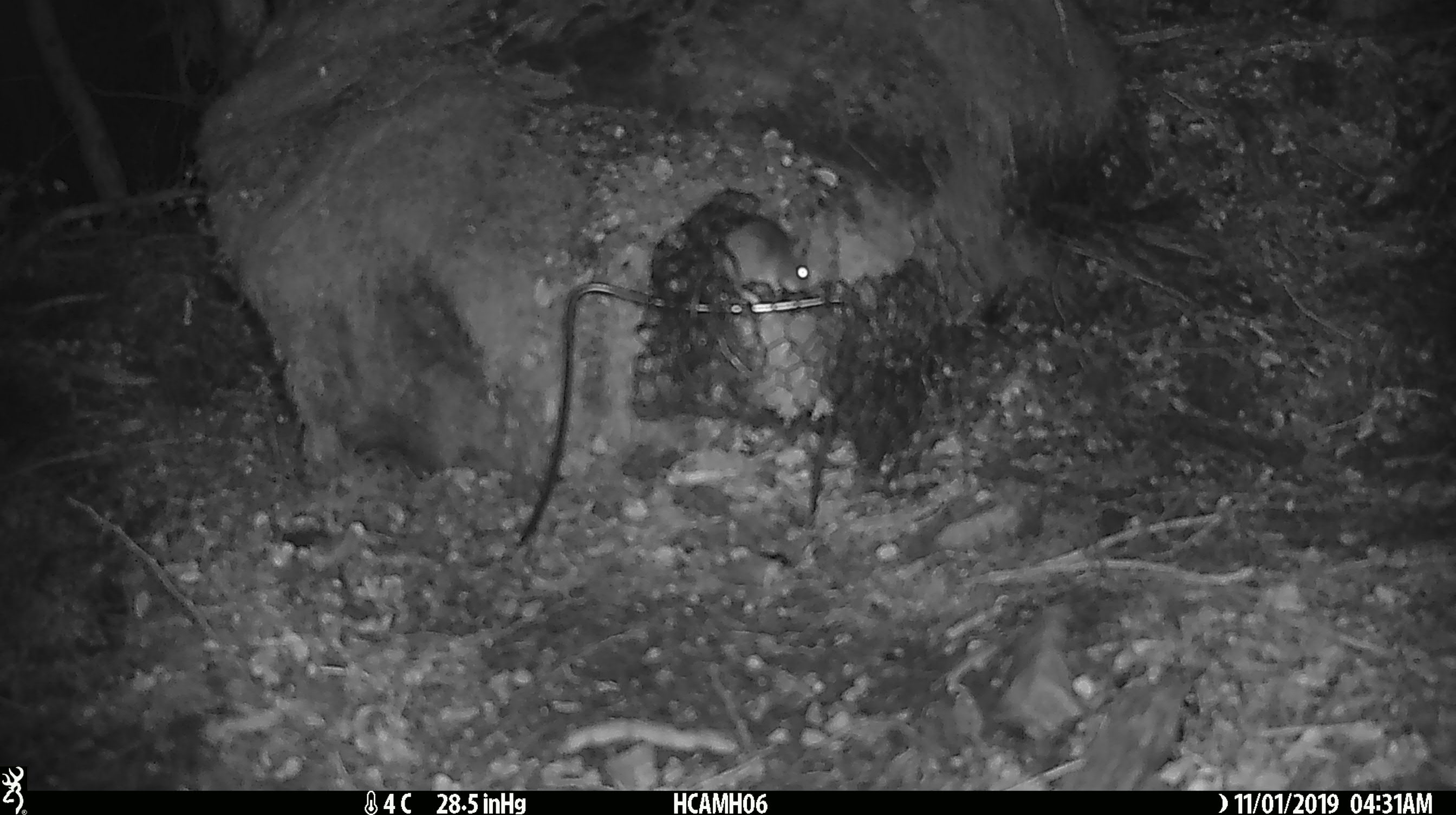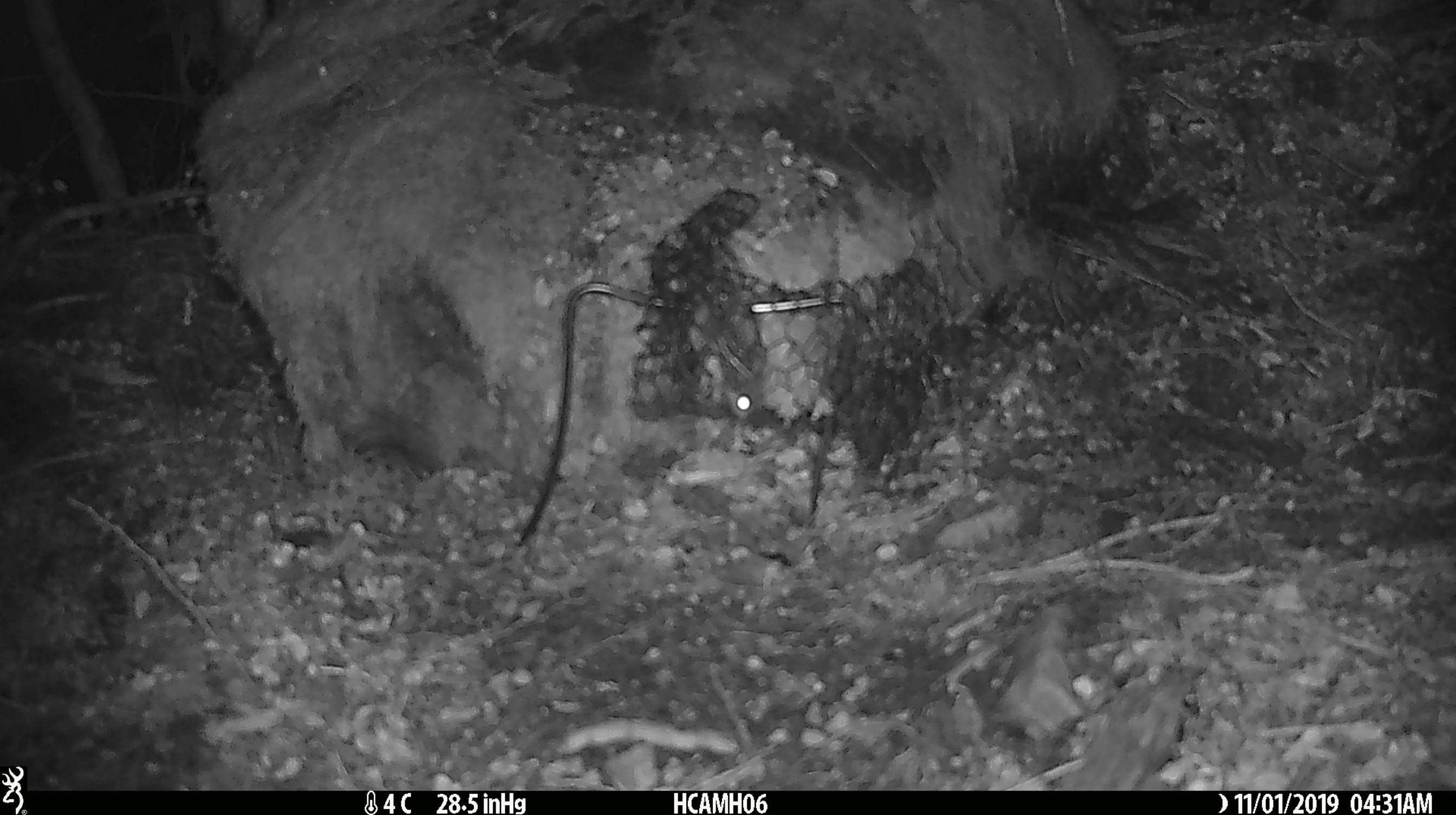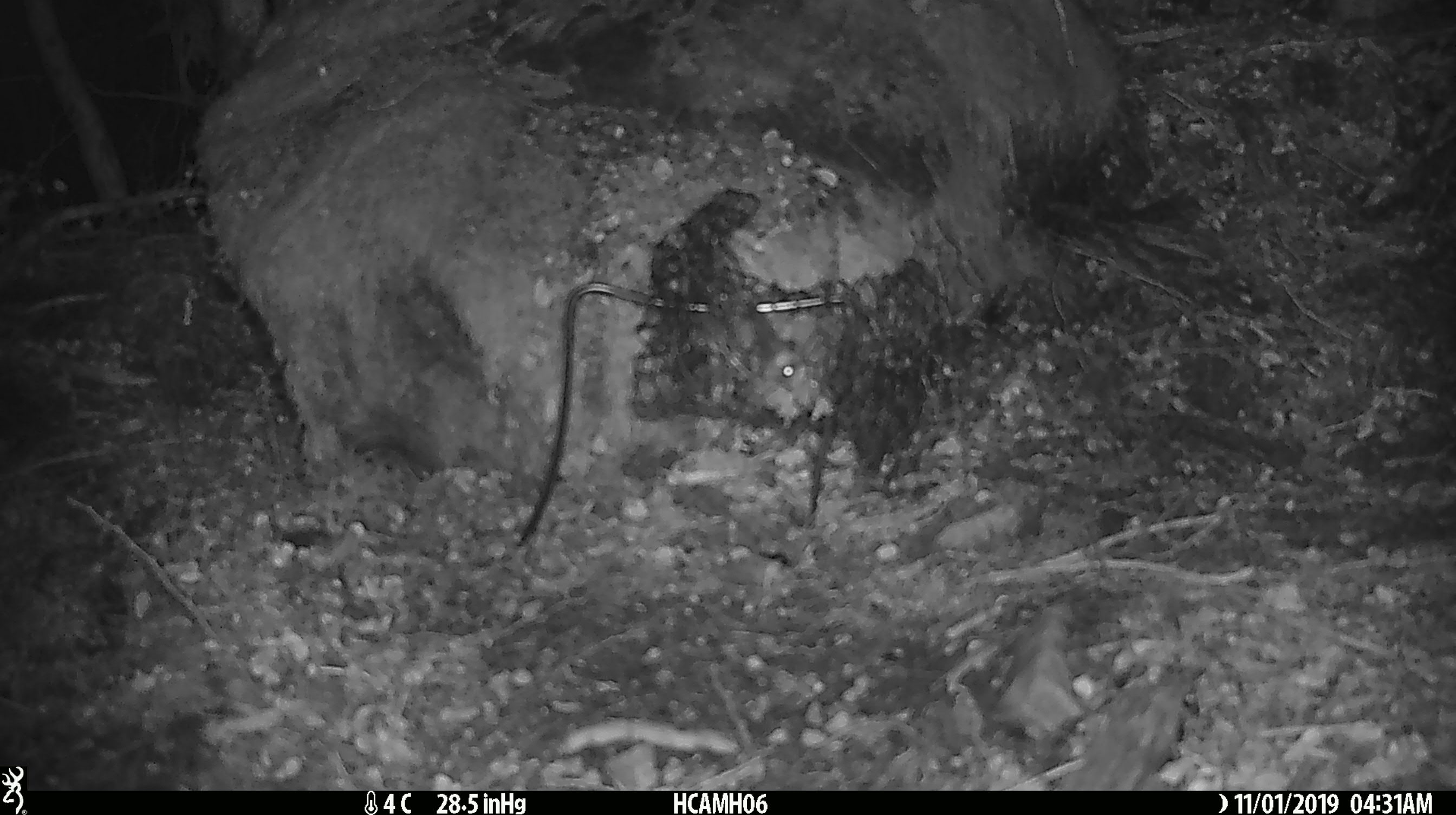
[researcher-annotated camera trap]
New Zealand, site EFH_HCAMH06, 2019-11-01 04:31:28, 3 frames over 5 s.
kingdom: Animalia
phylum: Chordata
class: Mammalia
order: Rodentia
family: Muridae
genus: Mus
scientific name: Mus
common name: mouse